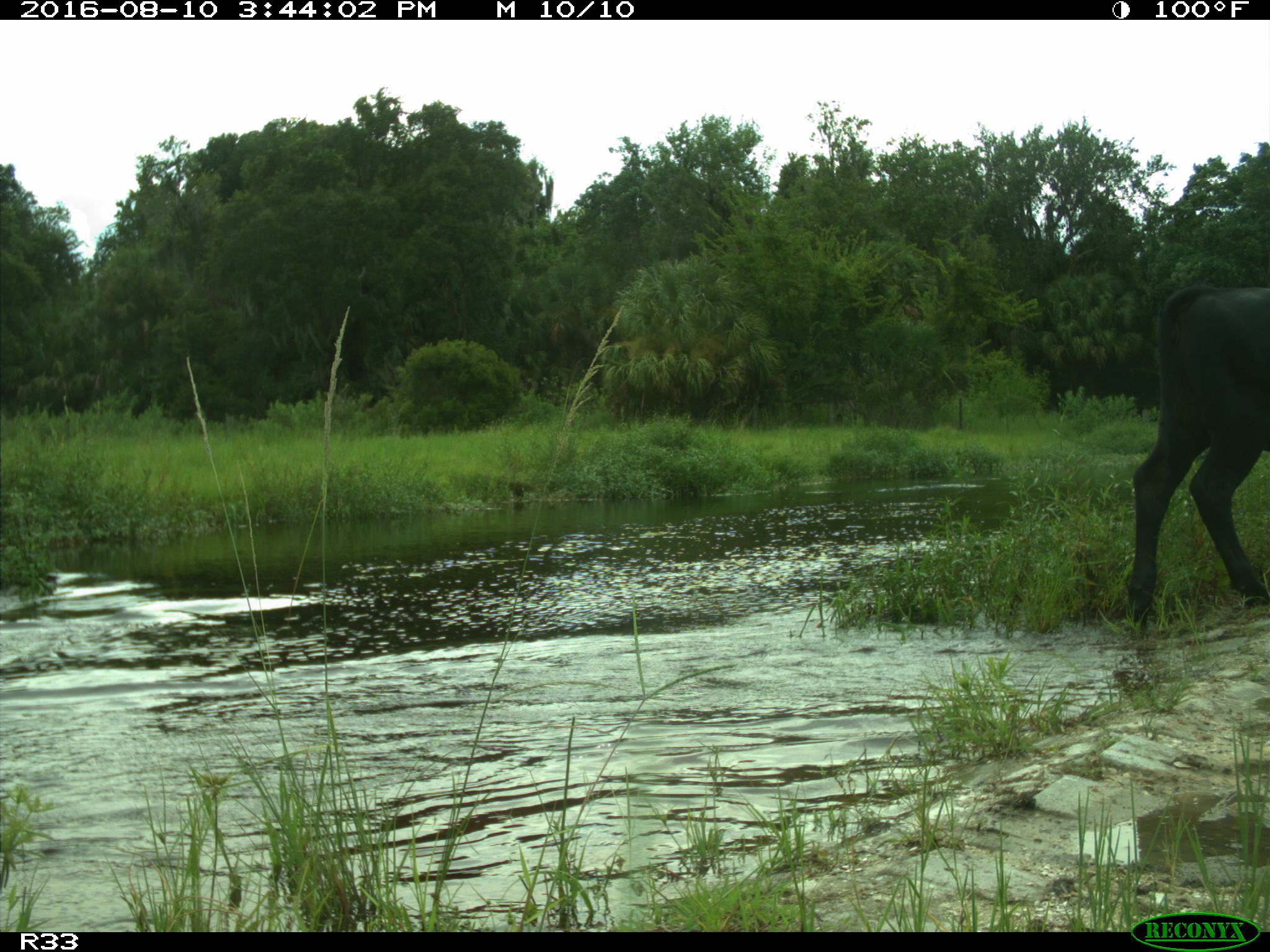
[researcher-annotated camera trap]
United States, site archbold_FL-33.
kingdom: Animalia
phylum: Chordata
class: Mammalia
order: Artiodactyla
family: Bovidae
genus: Bos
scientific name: Bos taurus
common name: domestic cow